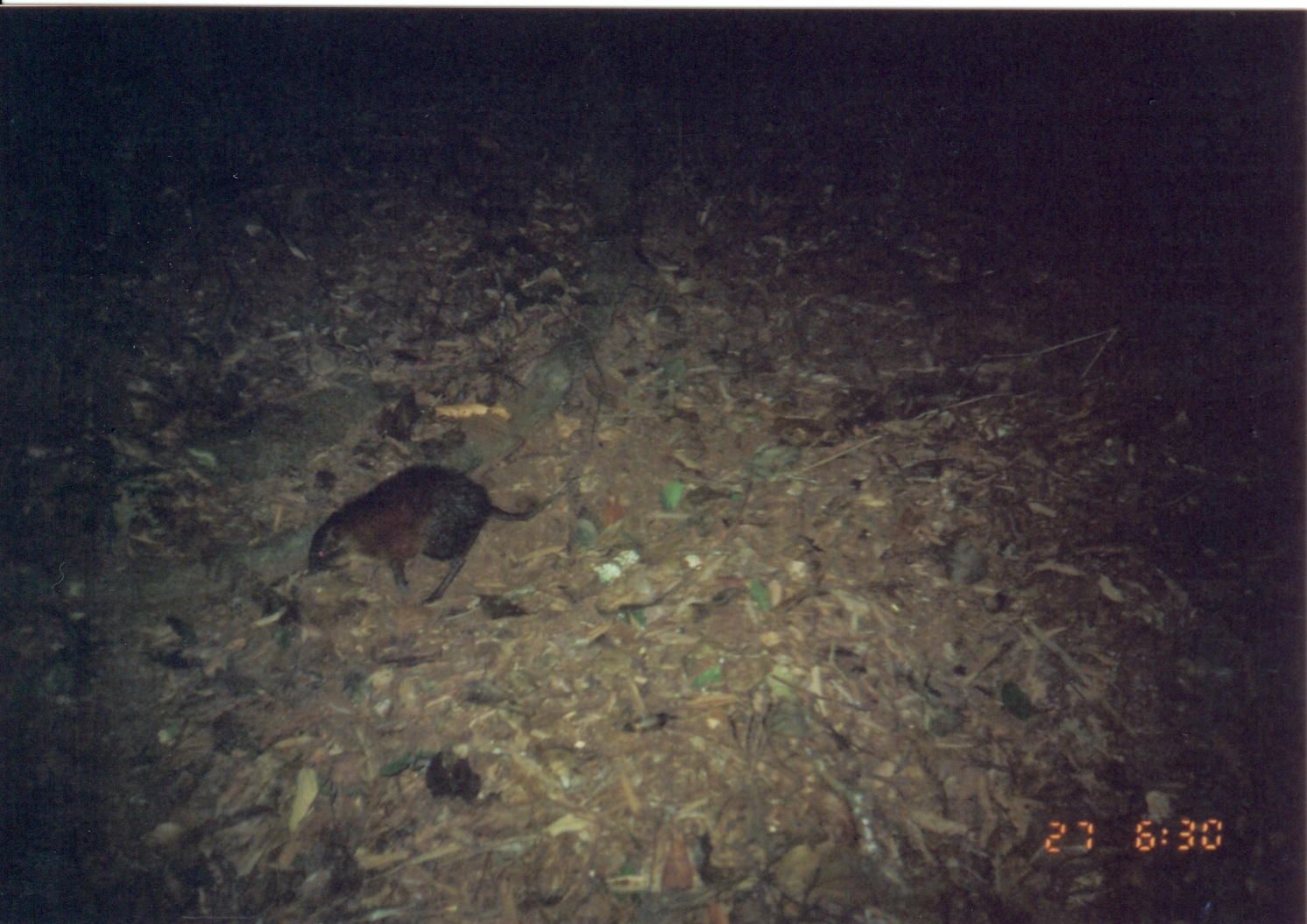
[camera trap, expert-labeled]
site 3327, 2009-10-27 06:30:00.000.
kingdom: Animalia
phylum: Chordata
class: Mammalia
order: Macroscelidea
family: Macroscelididae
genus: Rhynchocyon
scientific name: Rhynchocyon udzungwensis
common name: grey-faced sengi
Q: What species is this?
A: Rhynchocyon udzungwensis (grey-faced sengi).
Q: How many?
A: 1.